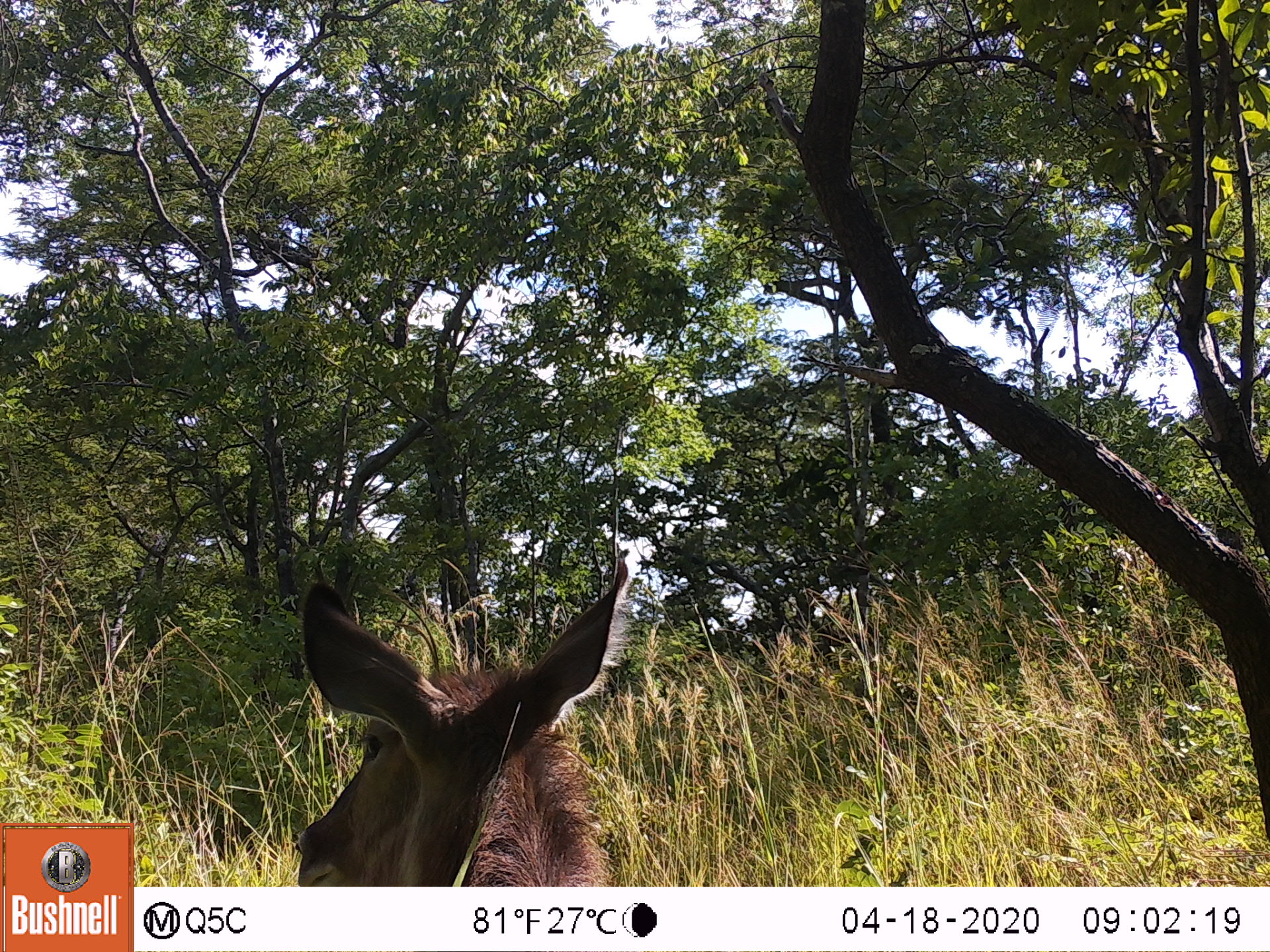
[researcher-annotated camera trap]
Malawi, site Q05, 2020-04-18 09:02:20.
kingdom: Animalia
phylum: Chordata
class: Mammalia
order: Artiodactyla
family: Bovidae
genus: Kobus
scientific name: Kobus ellipsiprymnus ellipsiprymnus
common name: common waterbuck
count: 1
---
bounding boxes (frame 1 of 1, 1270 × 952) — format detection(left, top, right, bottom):
common waterbuck: detection(271, 570, 668, 883)